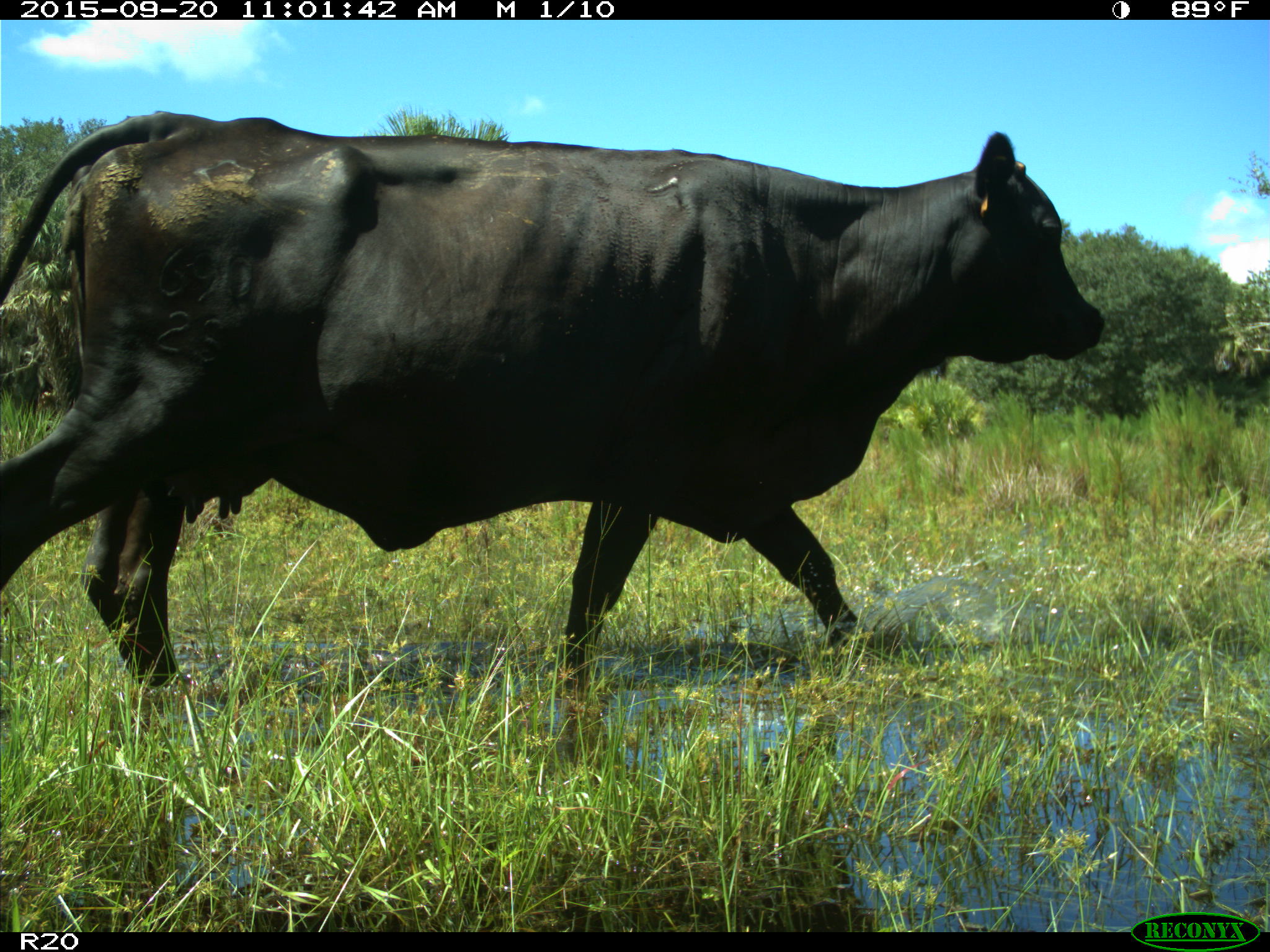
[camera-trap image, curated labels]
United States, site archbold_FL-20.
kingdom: Animalia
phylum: Chordata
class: Mammalia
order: Artiodactyla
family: Bovidae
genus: Bos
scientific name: Bos taurus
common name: domestic cow